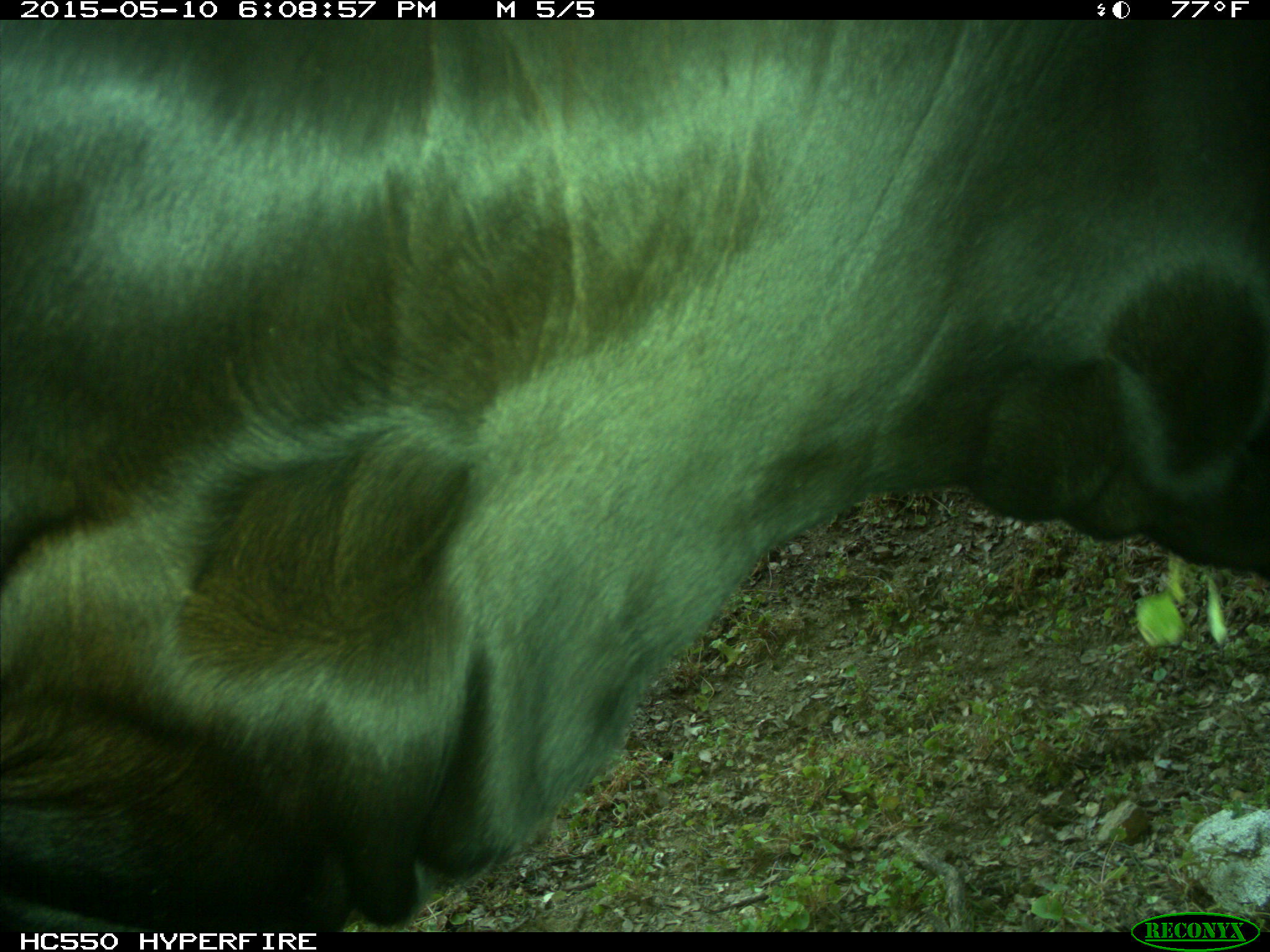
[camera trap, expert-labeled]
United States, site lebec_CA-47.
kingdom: Animalia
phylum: Chordata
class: Mammalia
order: Artiodactyla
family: Bovidae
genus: Bos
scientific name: Bos taurus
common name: domestic cow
Bos taurus (domestic cow).